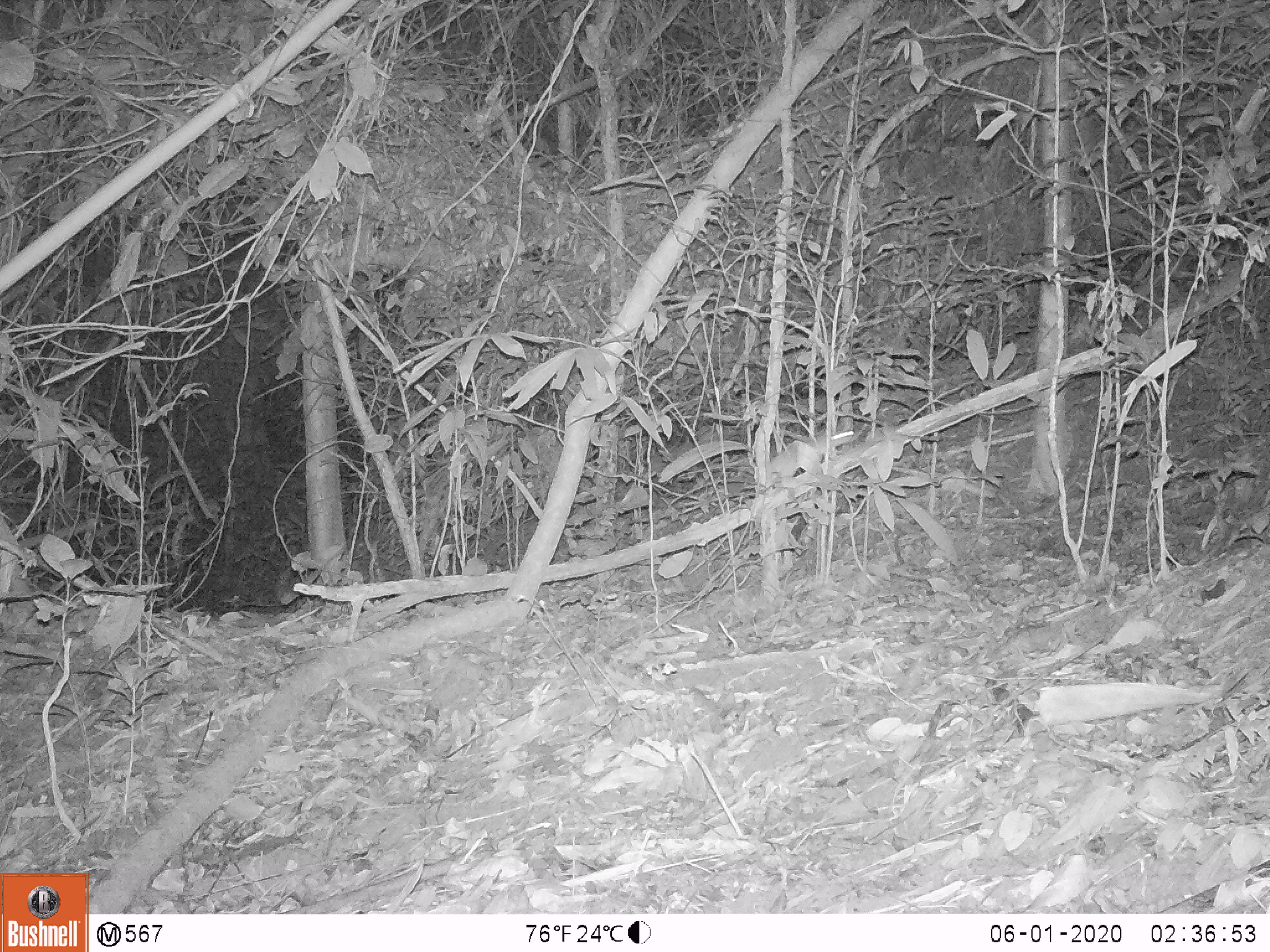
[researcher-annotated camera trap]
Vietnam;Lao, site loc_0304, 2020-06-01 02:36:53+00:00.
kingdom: Animalia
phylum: Chordata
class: Mammalia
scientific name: Mammalia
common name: mammal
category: unidentified small mammal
Unidentified small mammal (mammal) (Mammalia). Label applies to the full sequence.